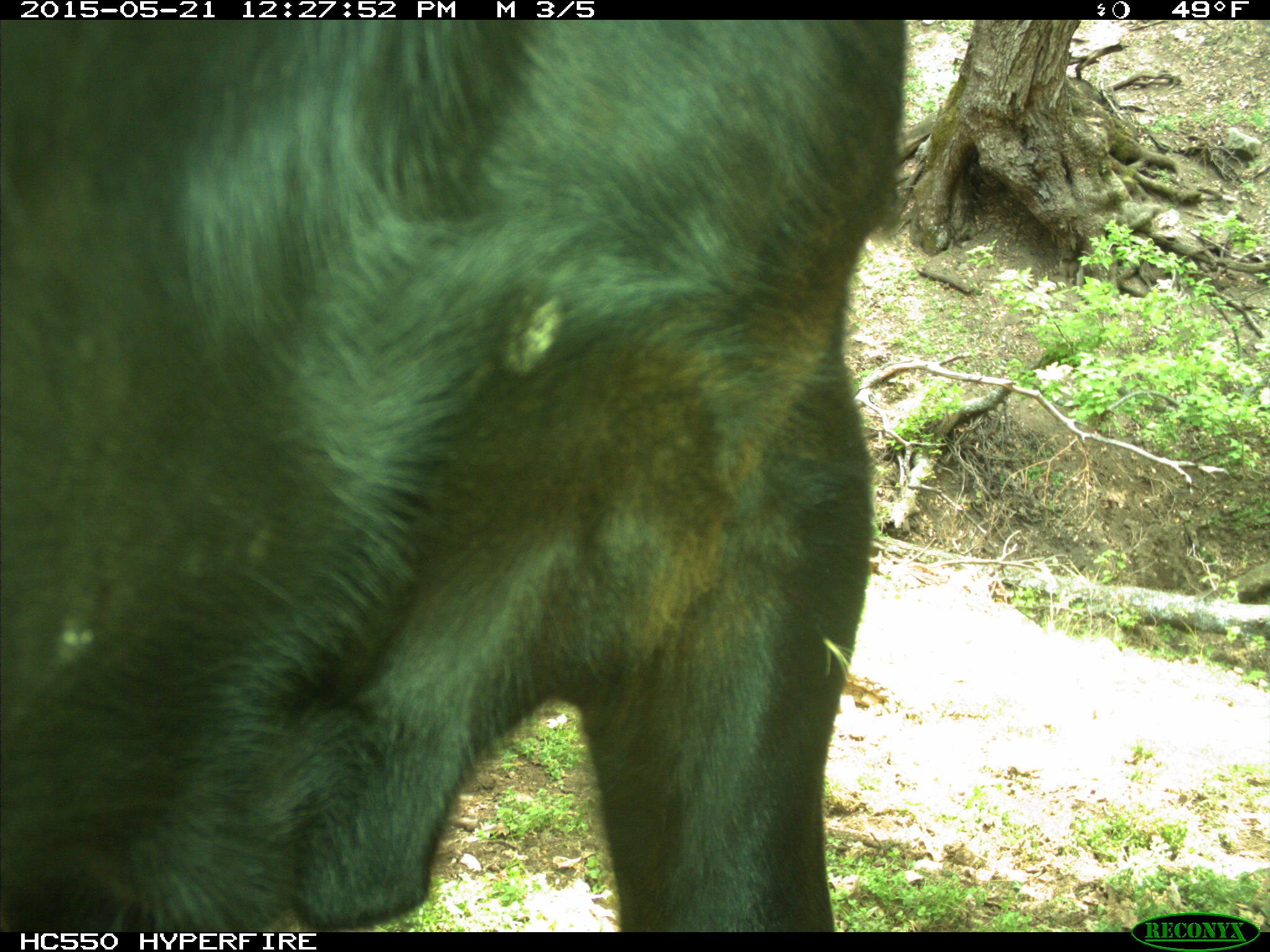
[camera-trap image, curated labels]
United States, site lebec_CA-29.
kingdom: Animalia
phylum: Chordata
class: Mammalia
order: Artiodactyla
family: Bovidae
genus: Bos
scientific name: Bos taurus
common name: domestic cow